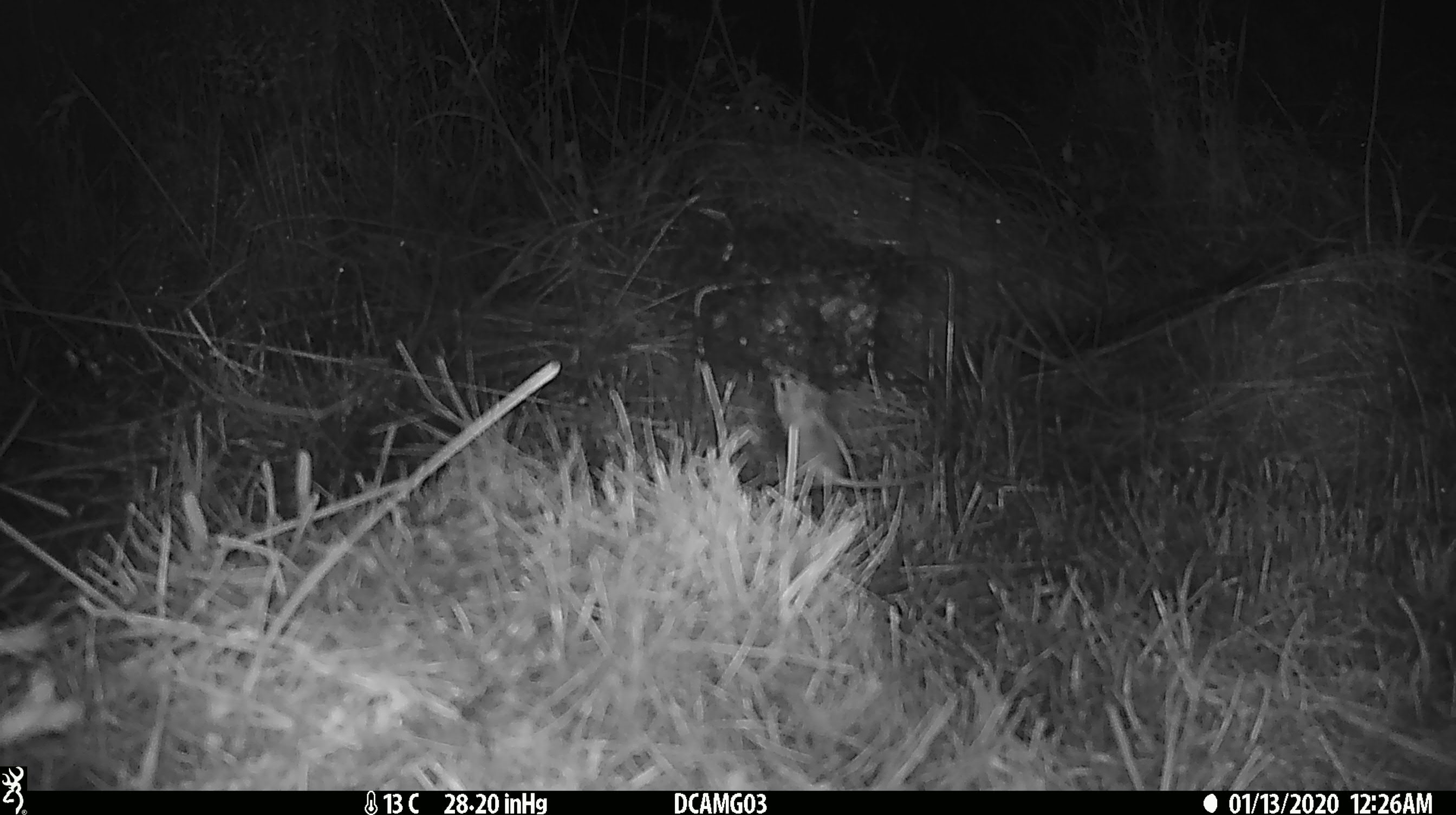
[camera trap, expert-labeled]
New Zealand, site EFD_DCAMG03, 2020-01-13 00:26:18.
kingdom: Animalia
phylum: Chordata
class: Mammalia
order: Rodentia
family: Muridae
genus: Mus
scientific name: Mus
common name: mouse